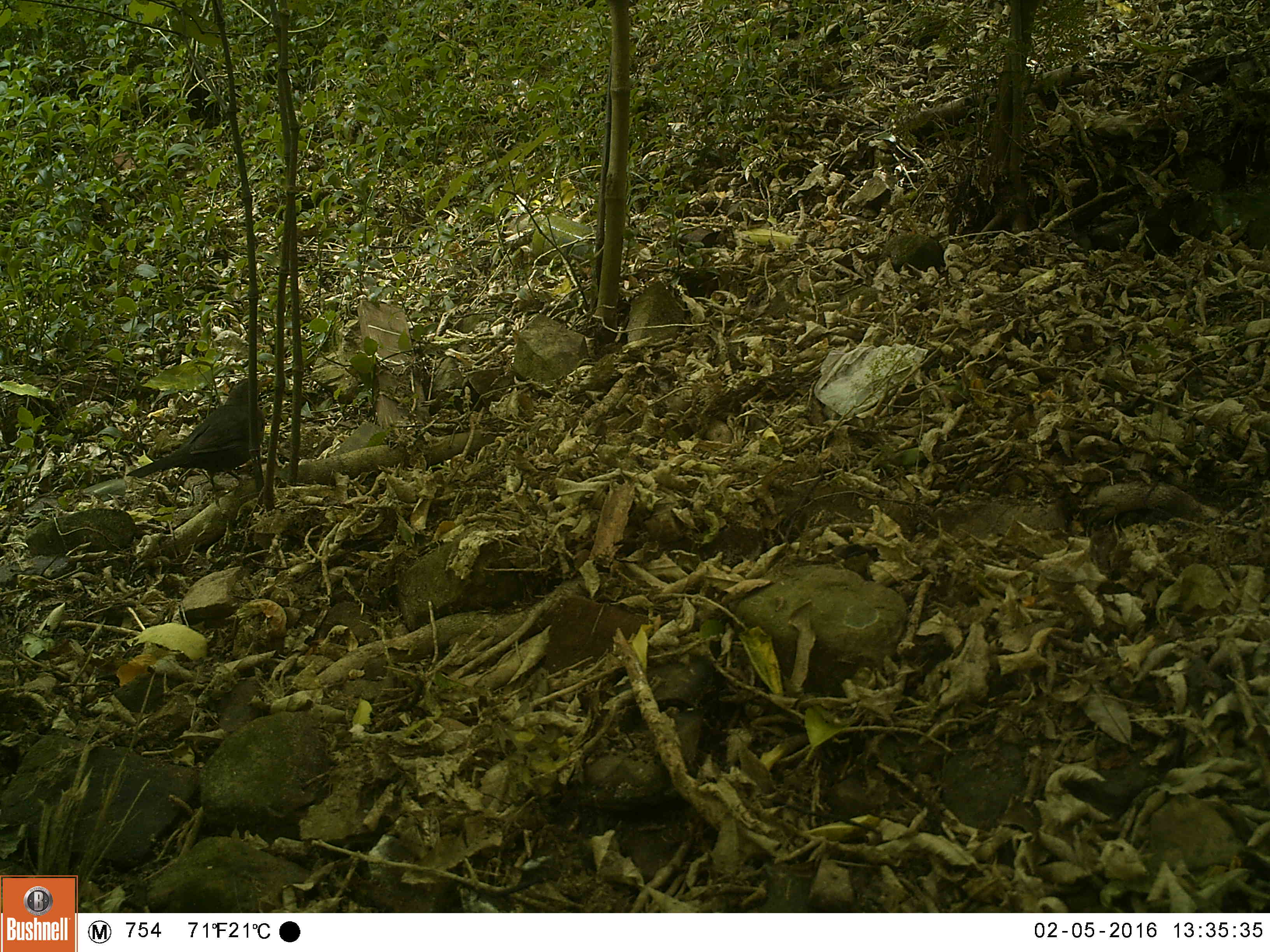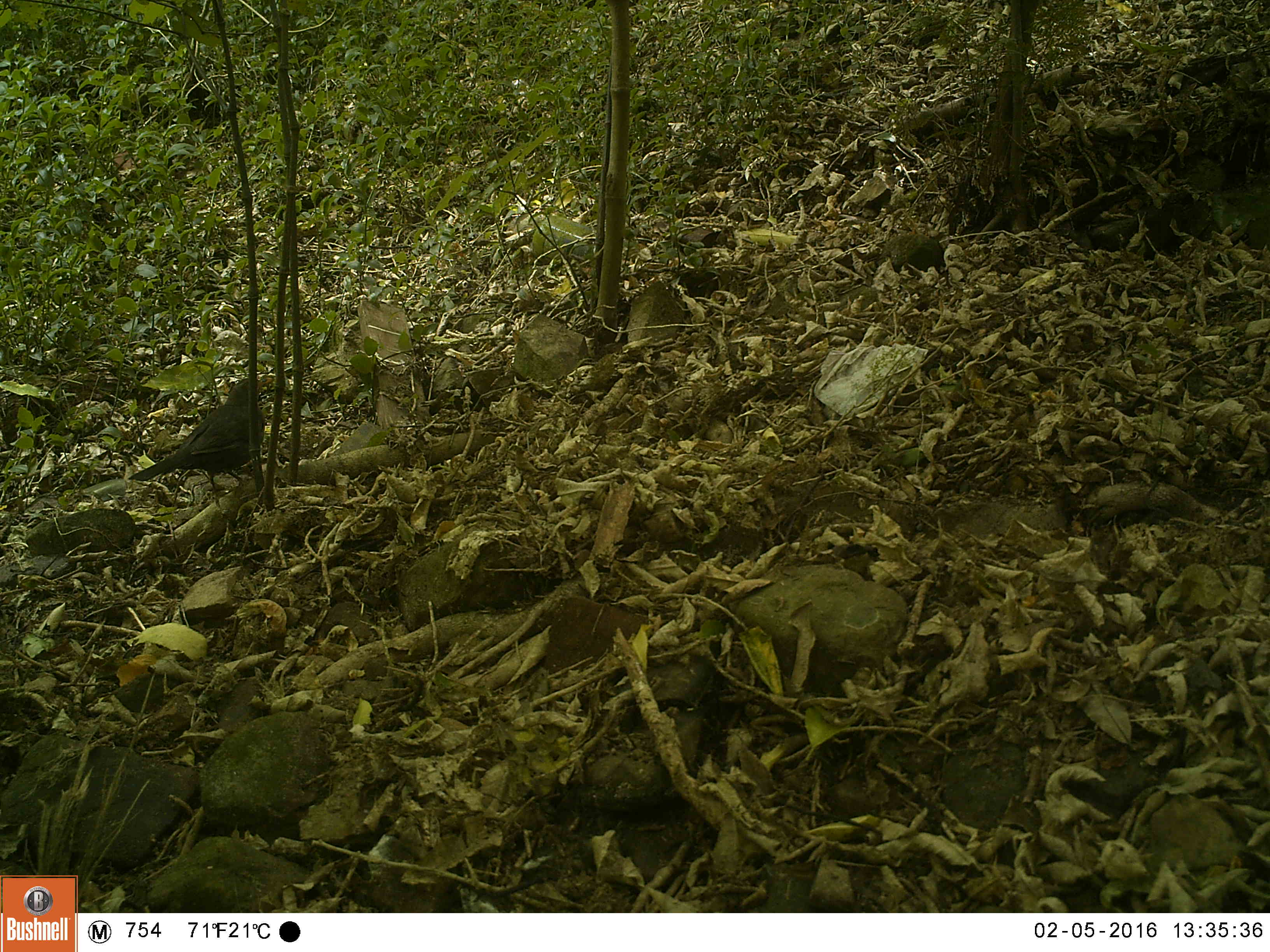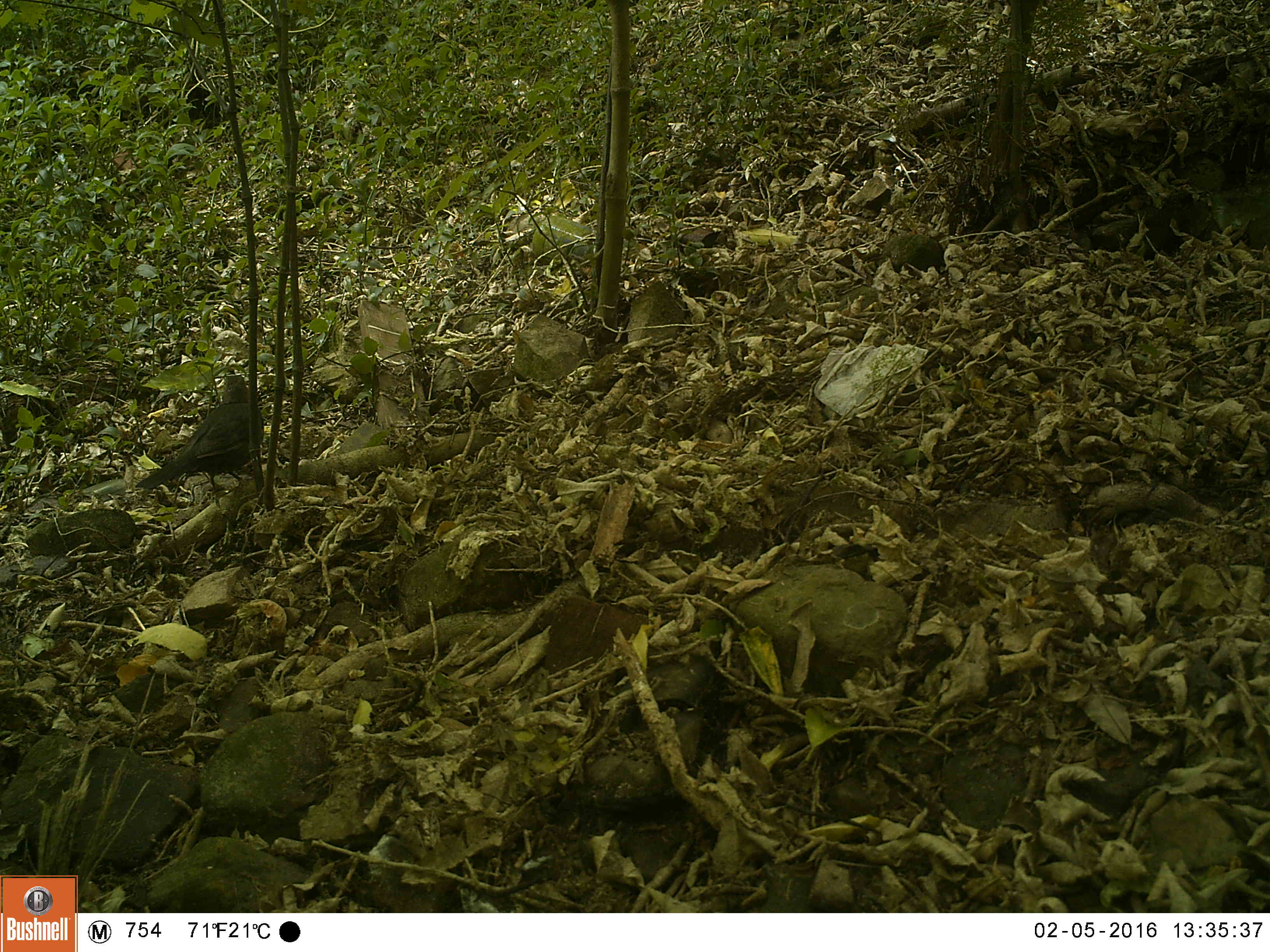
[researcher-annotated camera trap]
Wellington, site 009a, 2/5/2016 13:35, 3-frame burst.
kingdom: Animalia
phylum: Chordata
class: Aves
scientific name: Aves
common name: bird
Bird (Aves).